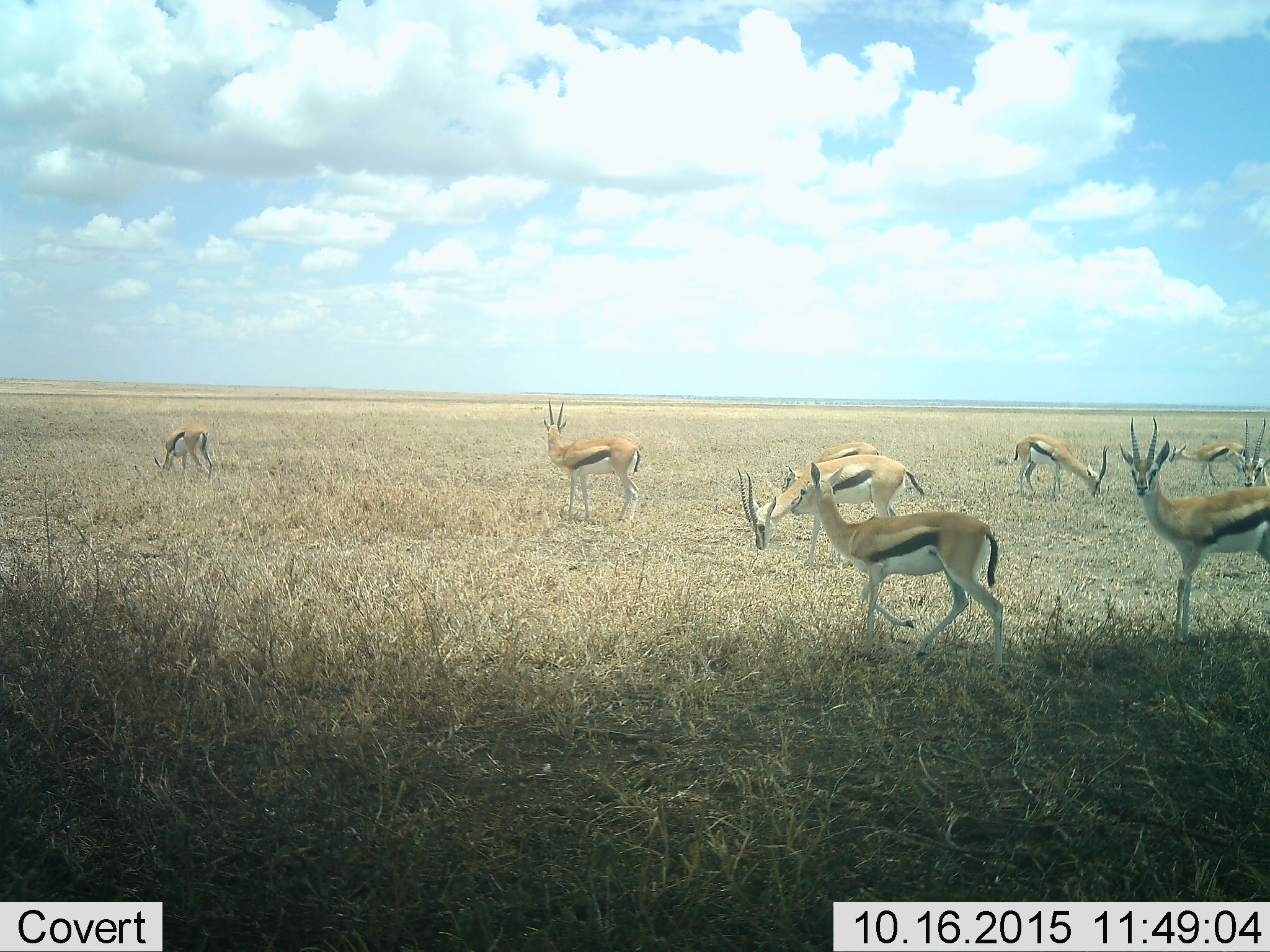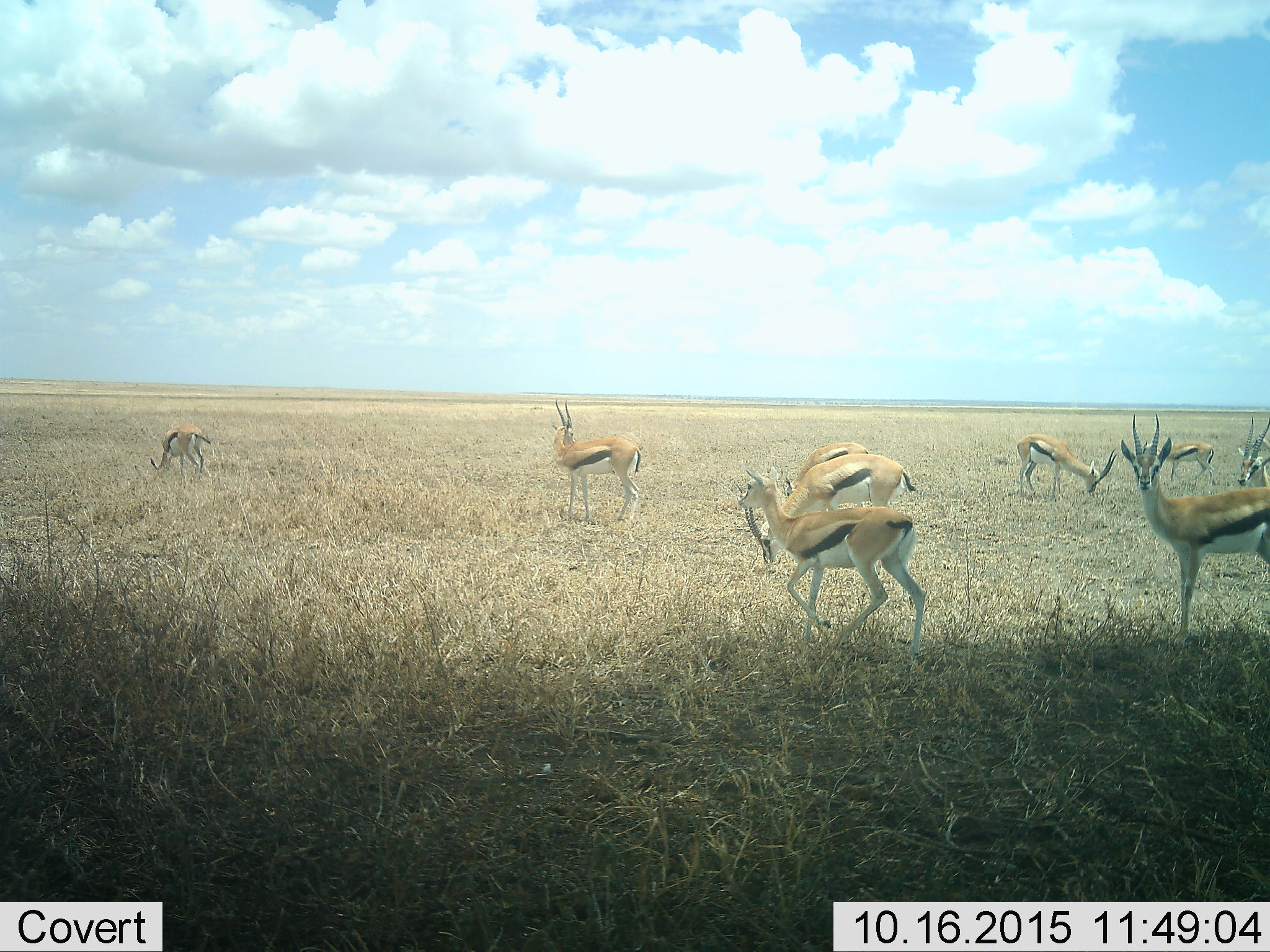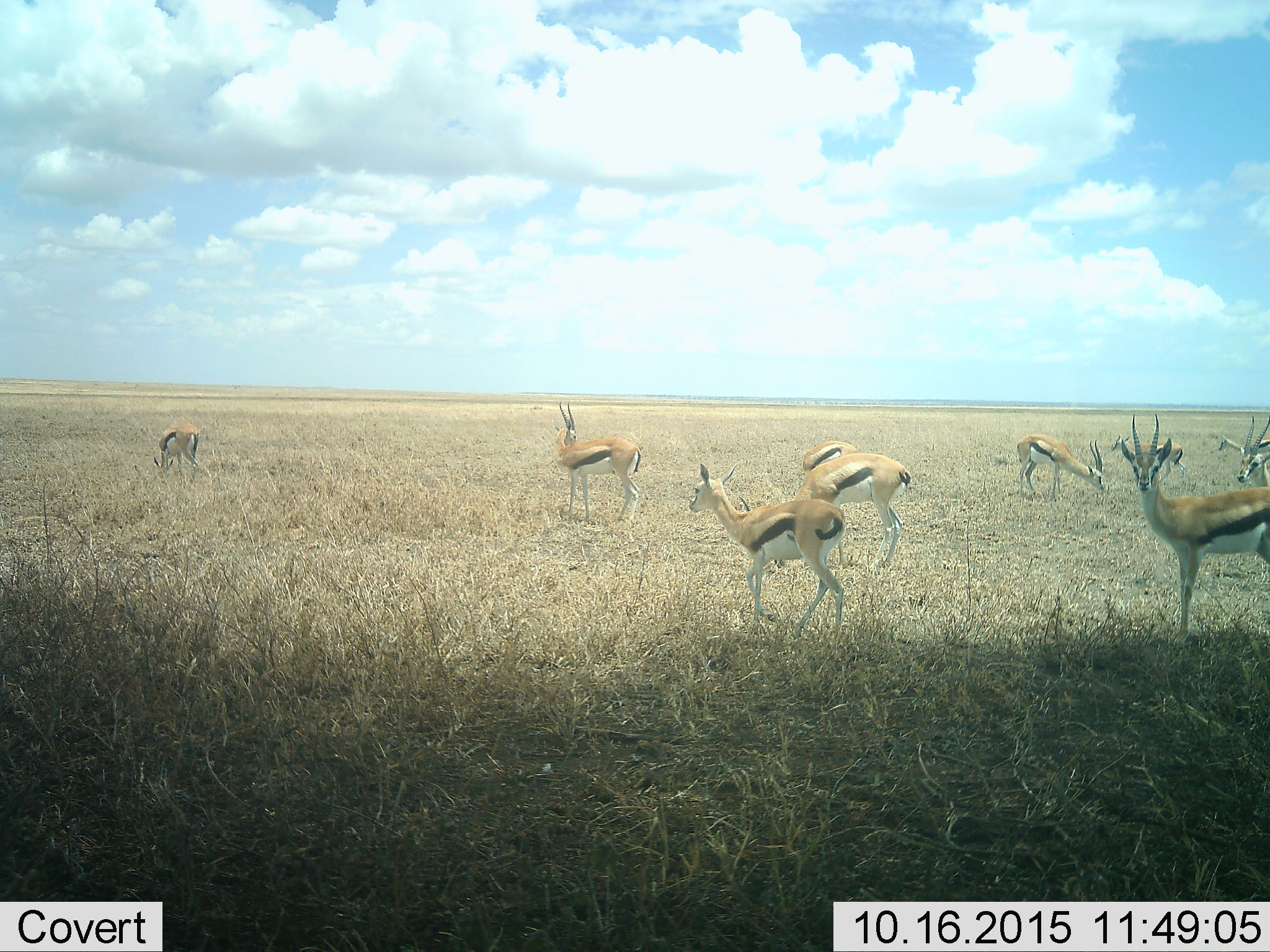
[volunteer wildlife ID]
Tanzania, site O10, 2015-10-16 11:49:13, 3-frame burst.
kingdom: Animalia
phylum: Chordata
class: Mammalia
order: Artiodactyla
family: Bovidae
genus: Eudorcas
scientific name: Eudorcas thomsonii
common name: thomson's gazelle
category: gazellethomsons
Gazellethomsons (thomson's gazelle) (Eudorcas thomsonii), count 9. Behavior (volunteer vote fractions): standing 67%, resting 0%, moving 67%, interacting 0%. Young present (vote fraction): 11%. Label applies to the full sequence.